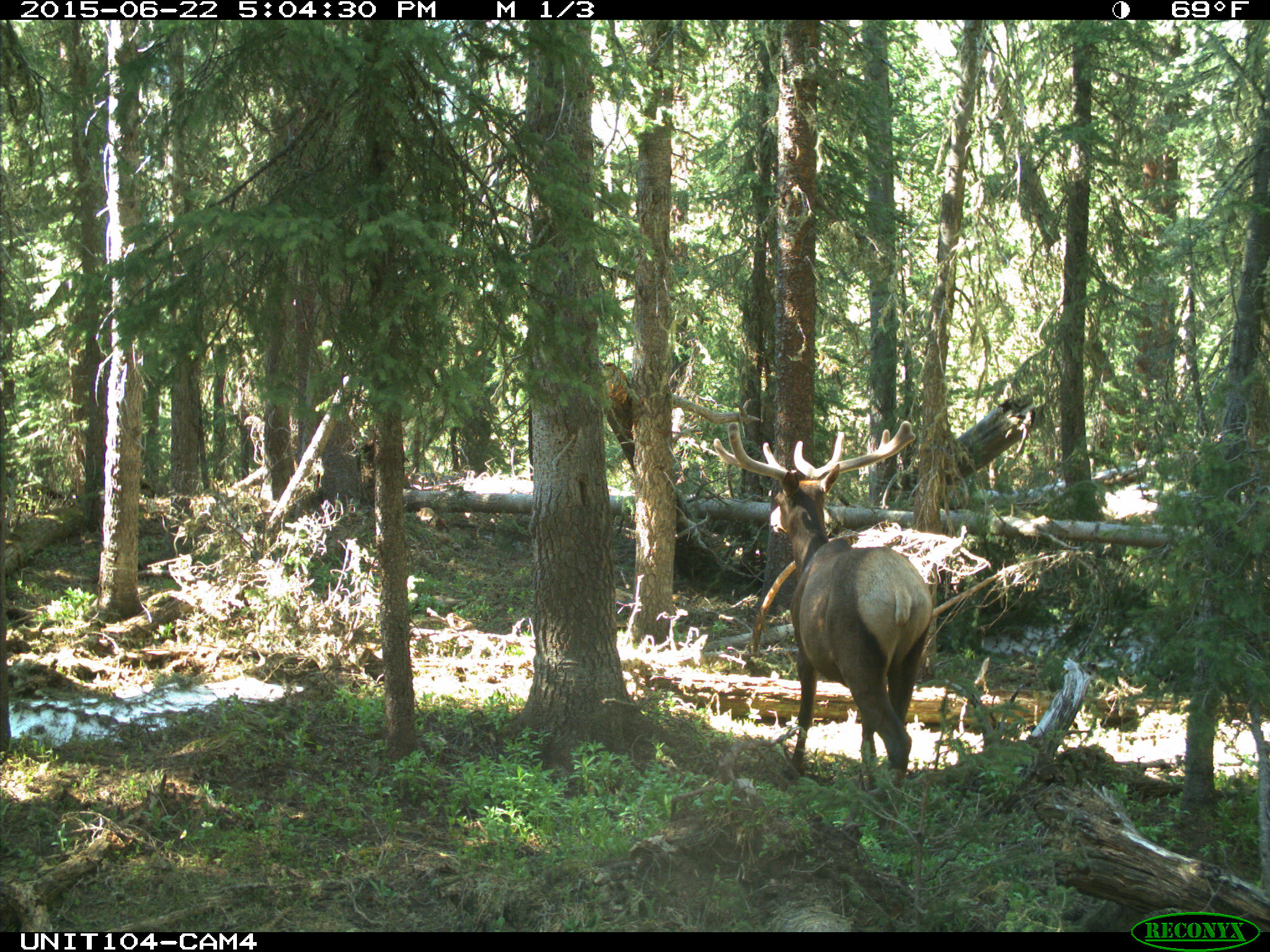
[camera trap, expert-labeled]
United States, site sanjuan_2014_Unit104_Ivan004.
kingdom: Animalia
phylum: Chordata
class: Mammalia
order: Artiodactyla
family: Cervidae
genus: Cervus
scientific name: Cervus elaphus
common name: red deer